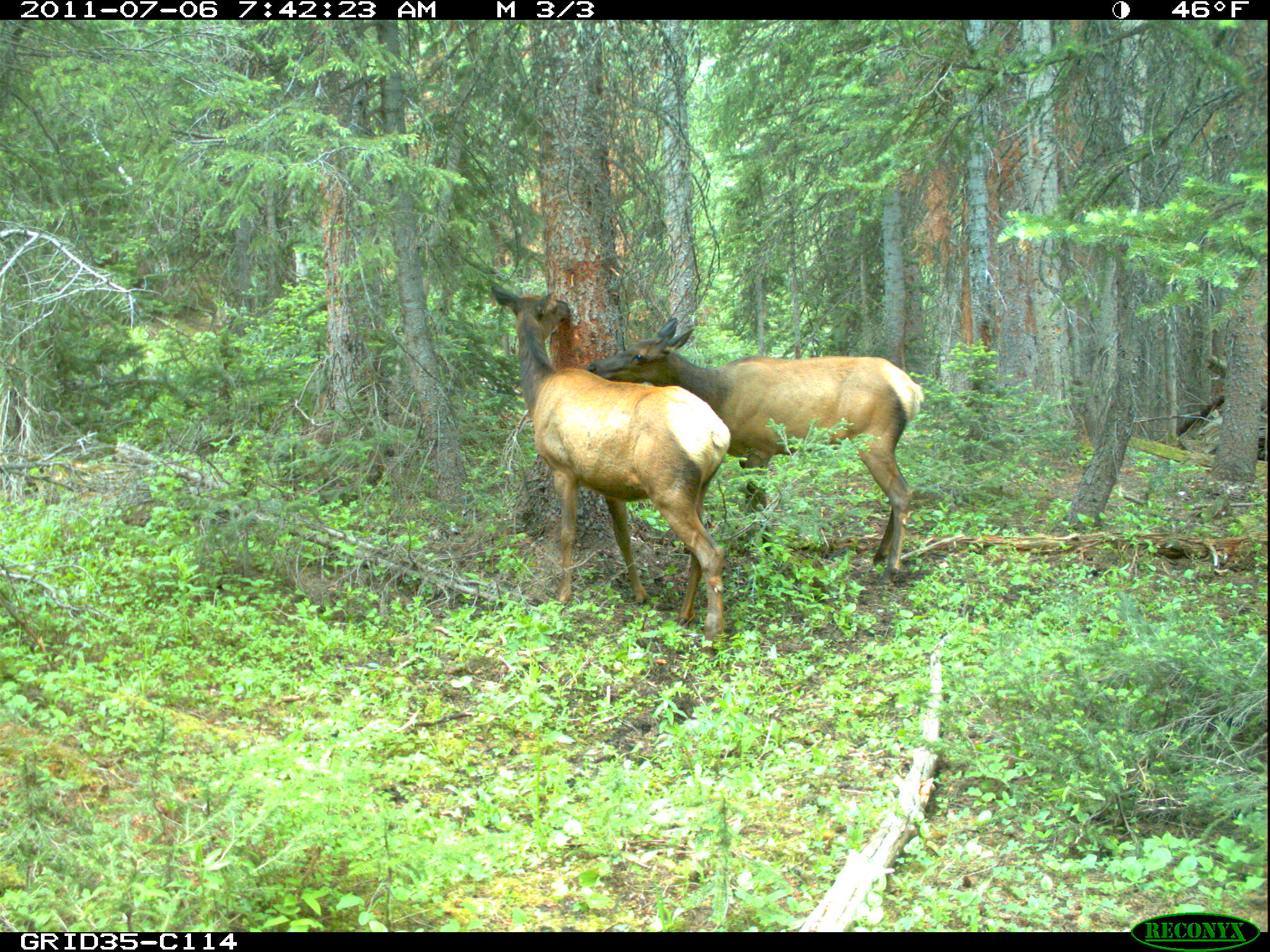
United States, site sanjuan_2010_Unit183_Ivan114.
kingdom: Animalia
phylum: Chordata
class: Mammalia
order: Artiodactyla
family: Cervidae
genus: Cervus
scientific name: Cervus elaphus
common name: red deer